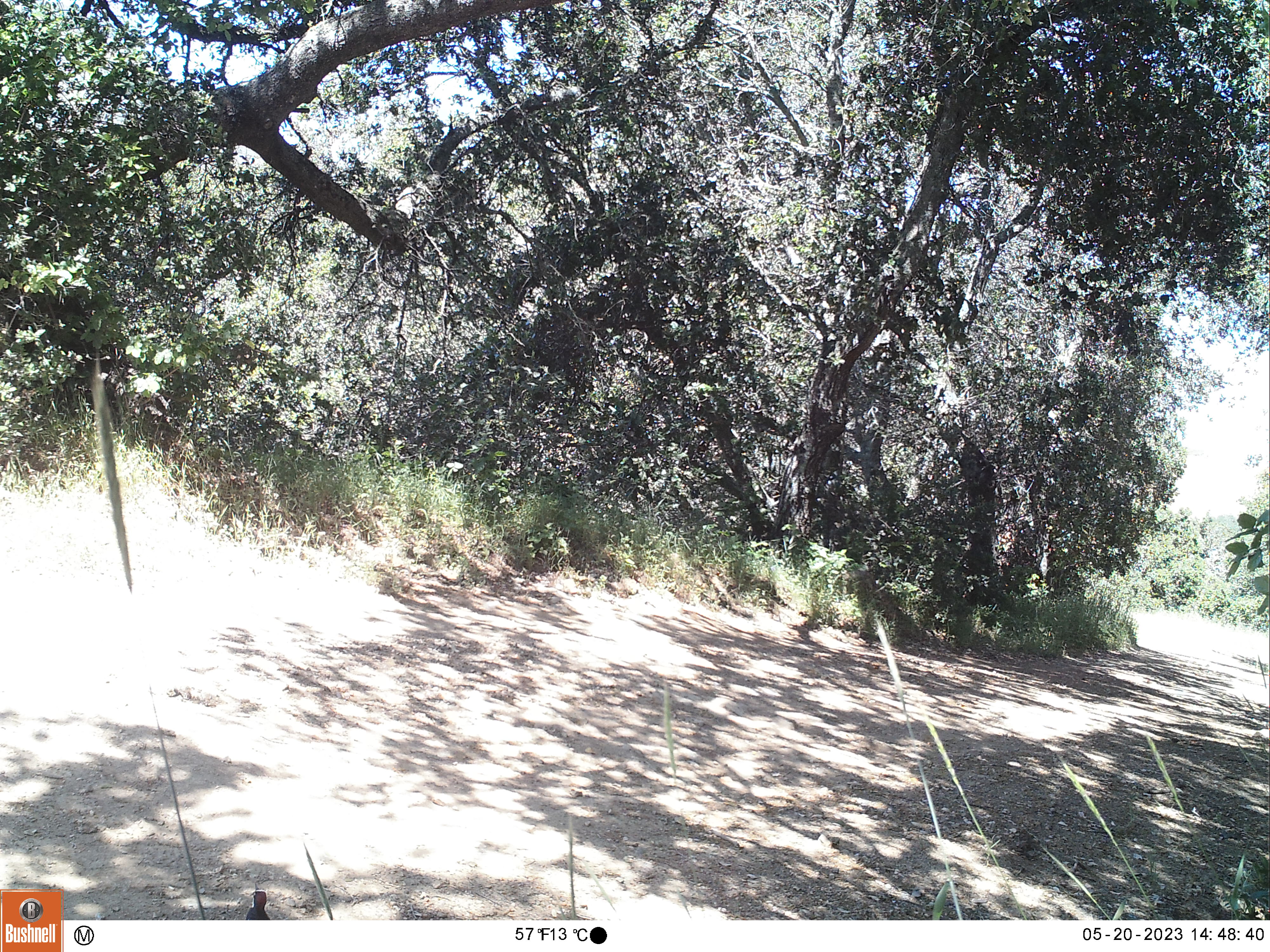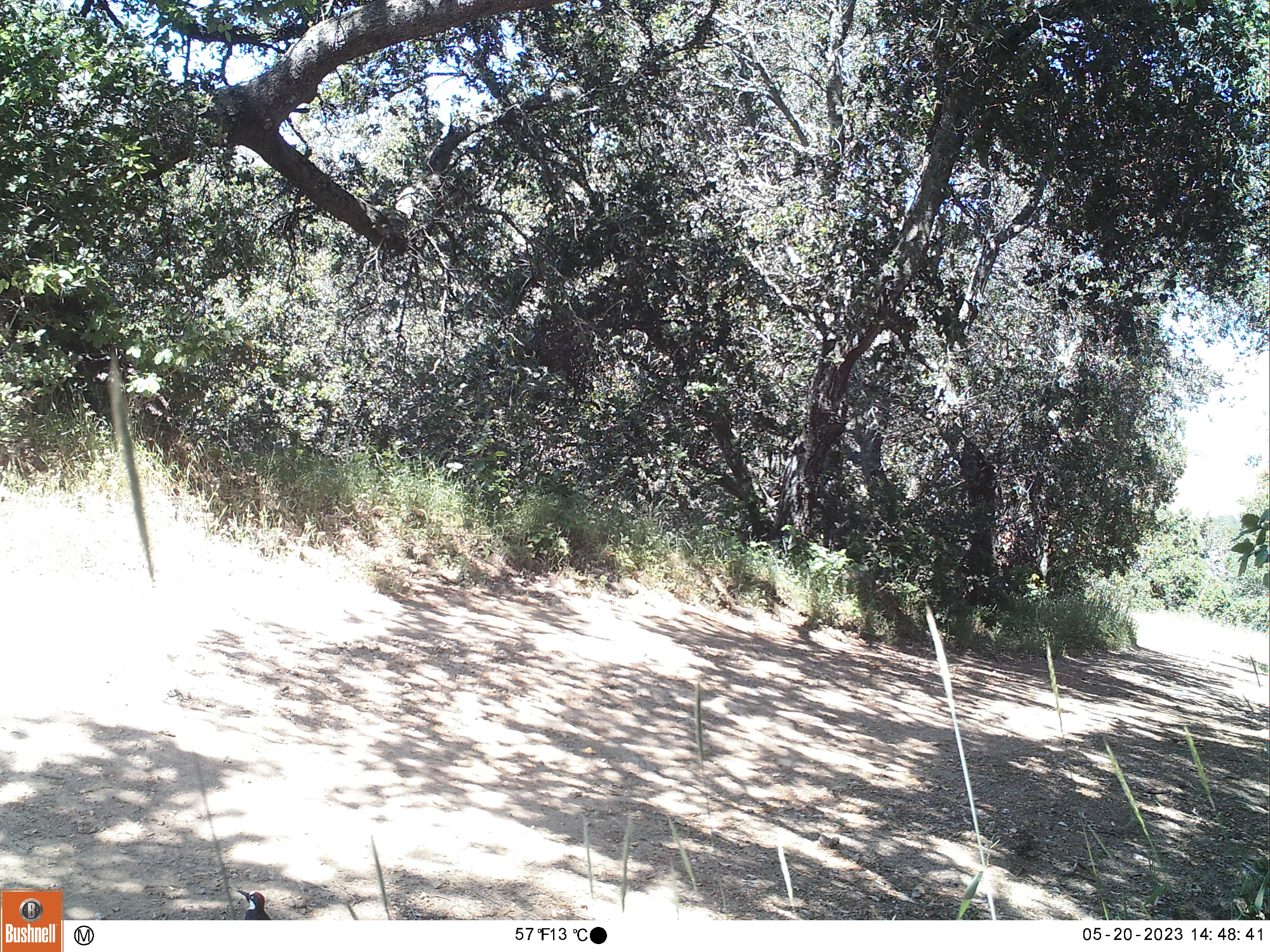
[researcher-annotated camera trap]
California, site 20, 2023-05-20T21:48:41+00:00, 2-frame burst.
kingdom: Animalia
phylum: Chordata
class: Aves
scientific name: Aves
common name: bird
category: unknown bird